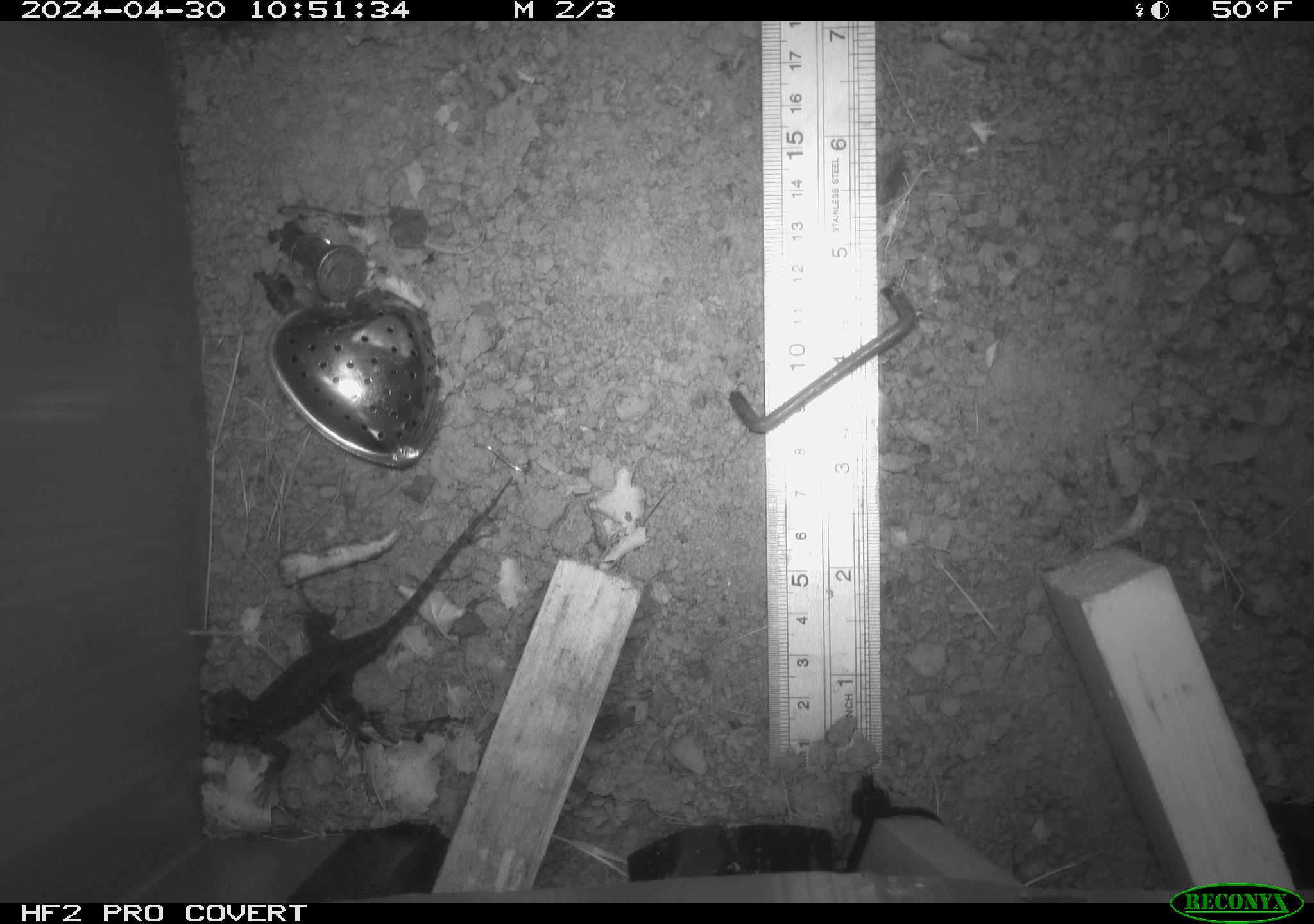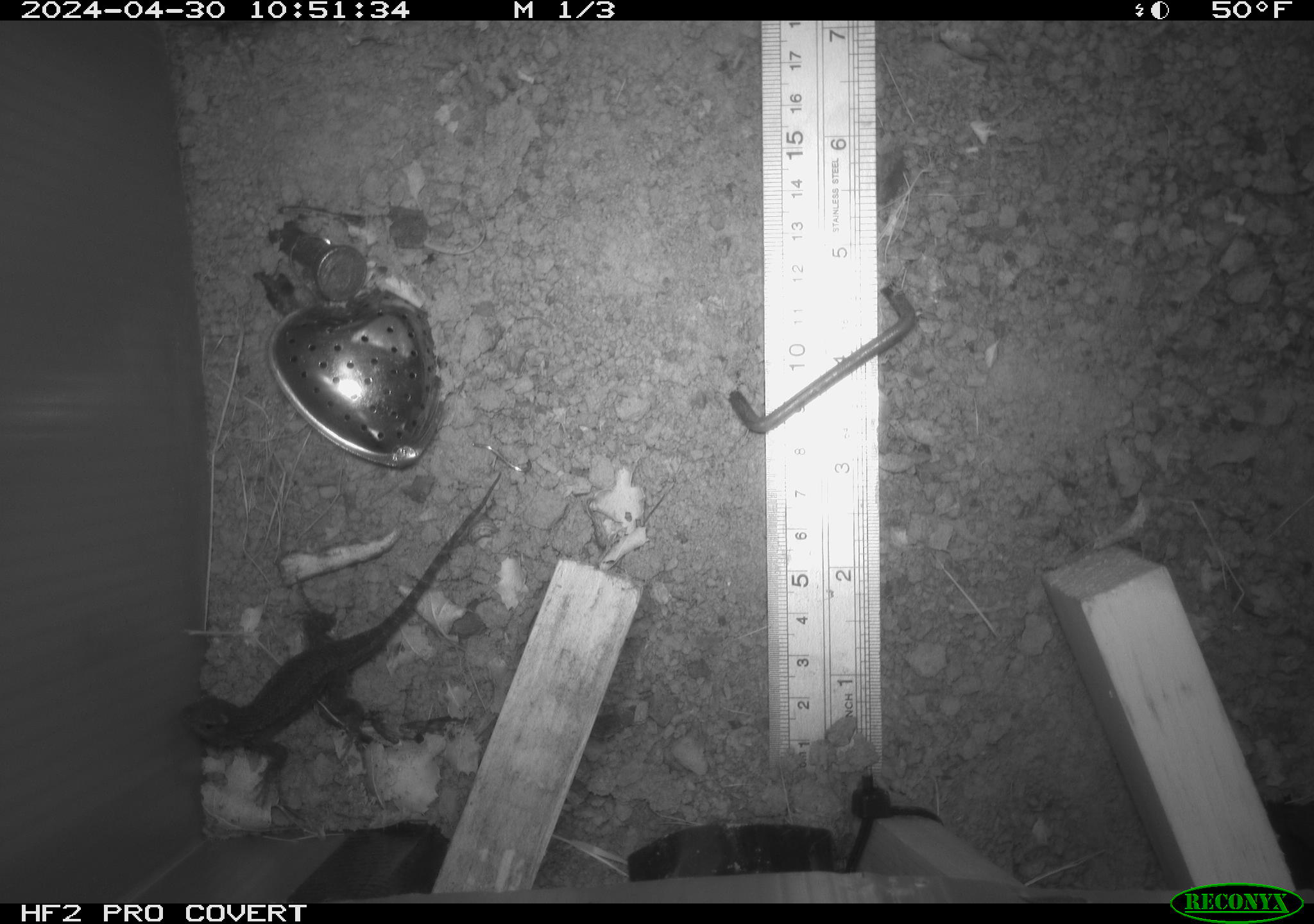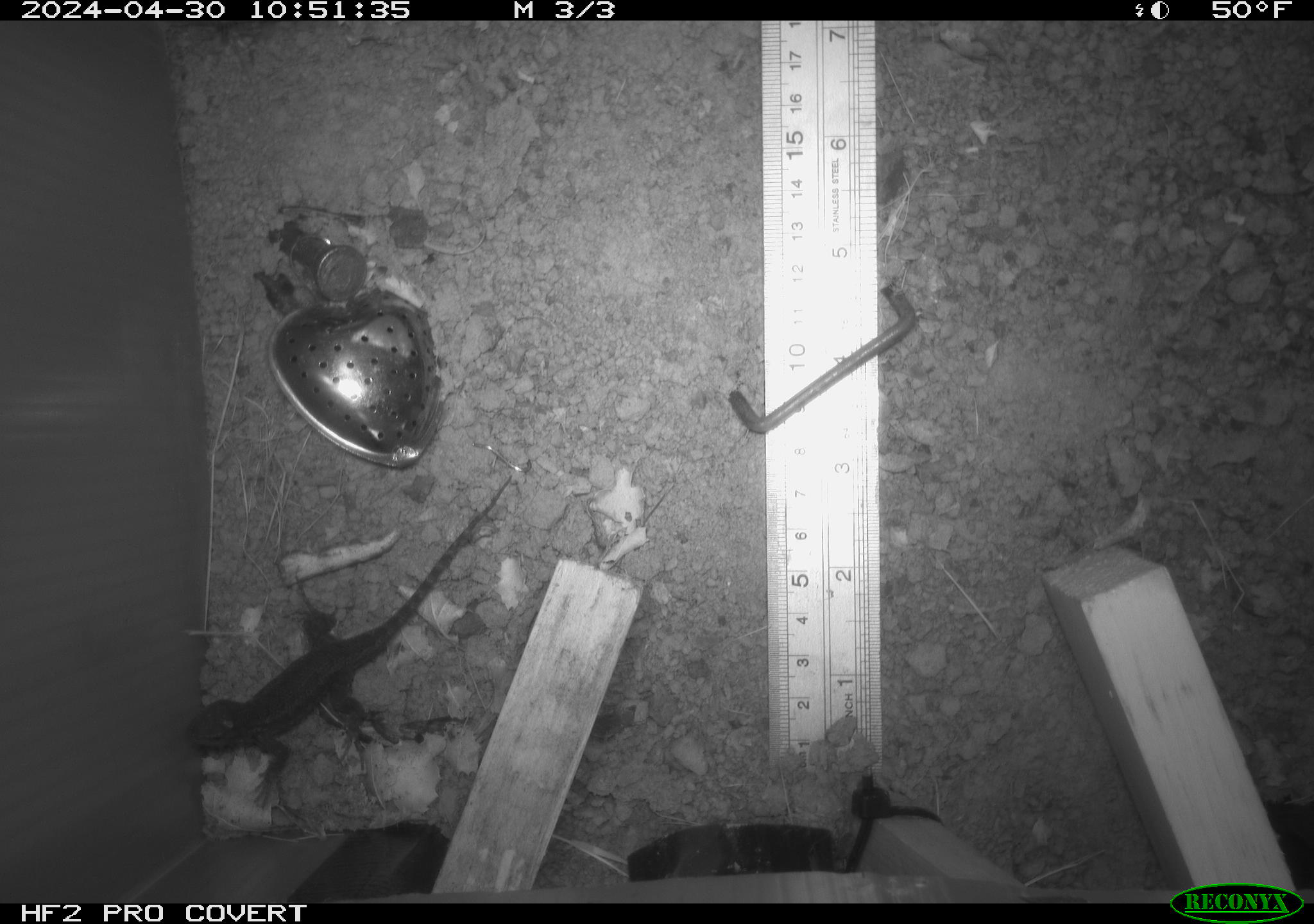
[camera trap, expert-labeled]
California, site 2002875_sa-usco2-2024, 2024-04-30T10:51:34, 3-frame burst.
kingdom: Animalia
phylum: Chordata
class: Reptilia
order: Squamata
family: Phrynosomatidae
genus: Sceloporus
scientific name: Sceloporus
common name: spiny lizards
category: sceloporus species